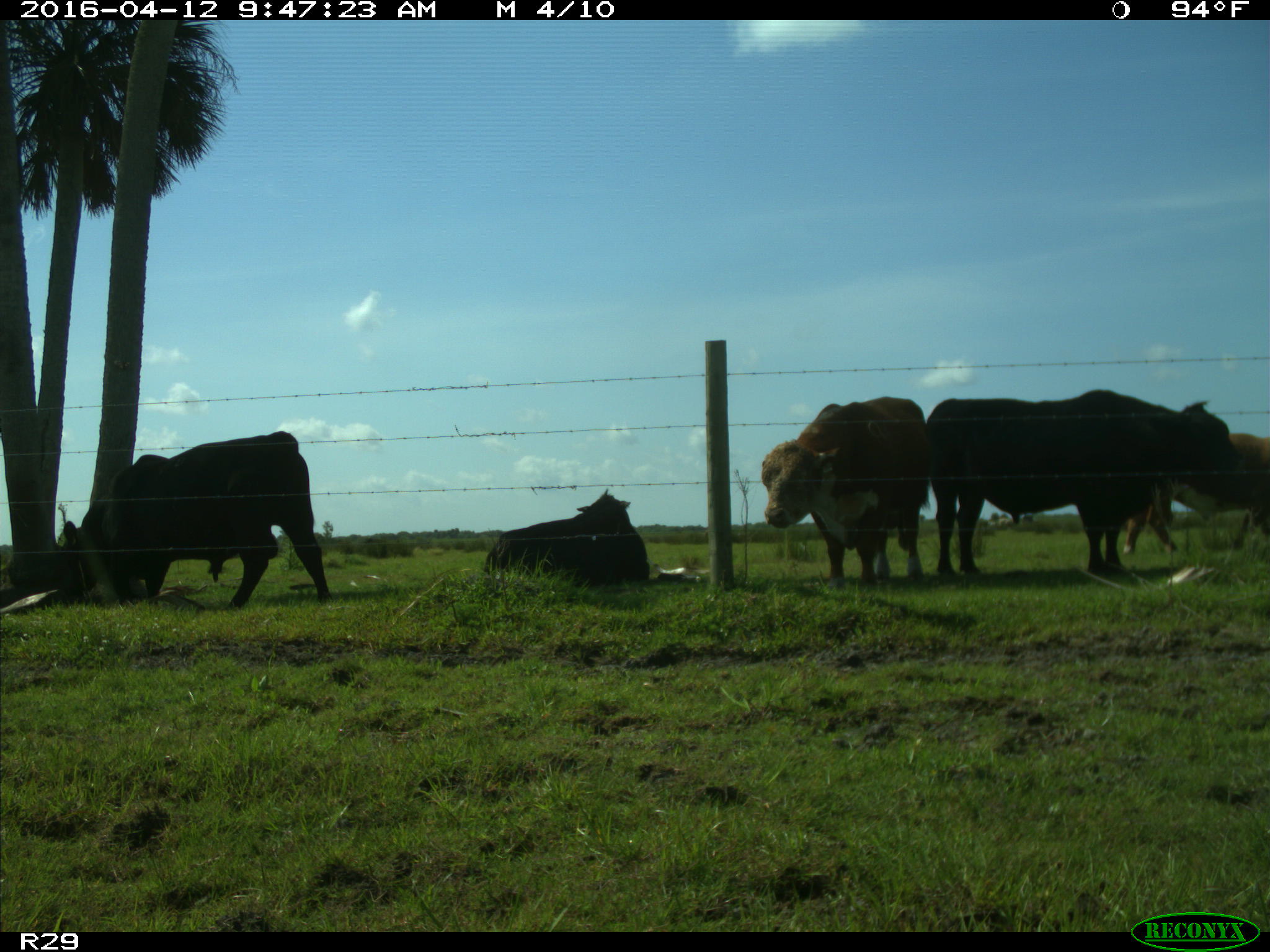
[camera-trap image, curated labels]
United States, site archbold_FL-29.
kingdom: Animalia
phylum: Chordata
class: Mammalia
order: Artiodactyla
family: Bovidae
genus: Bos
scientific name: Bos taurus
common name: domestic cow